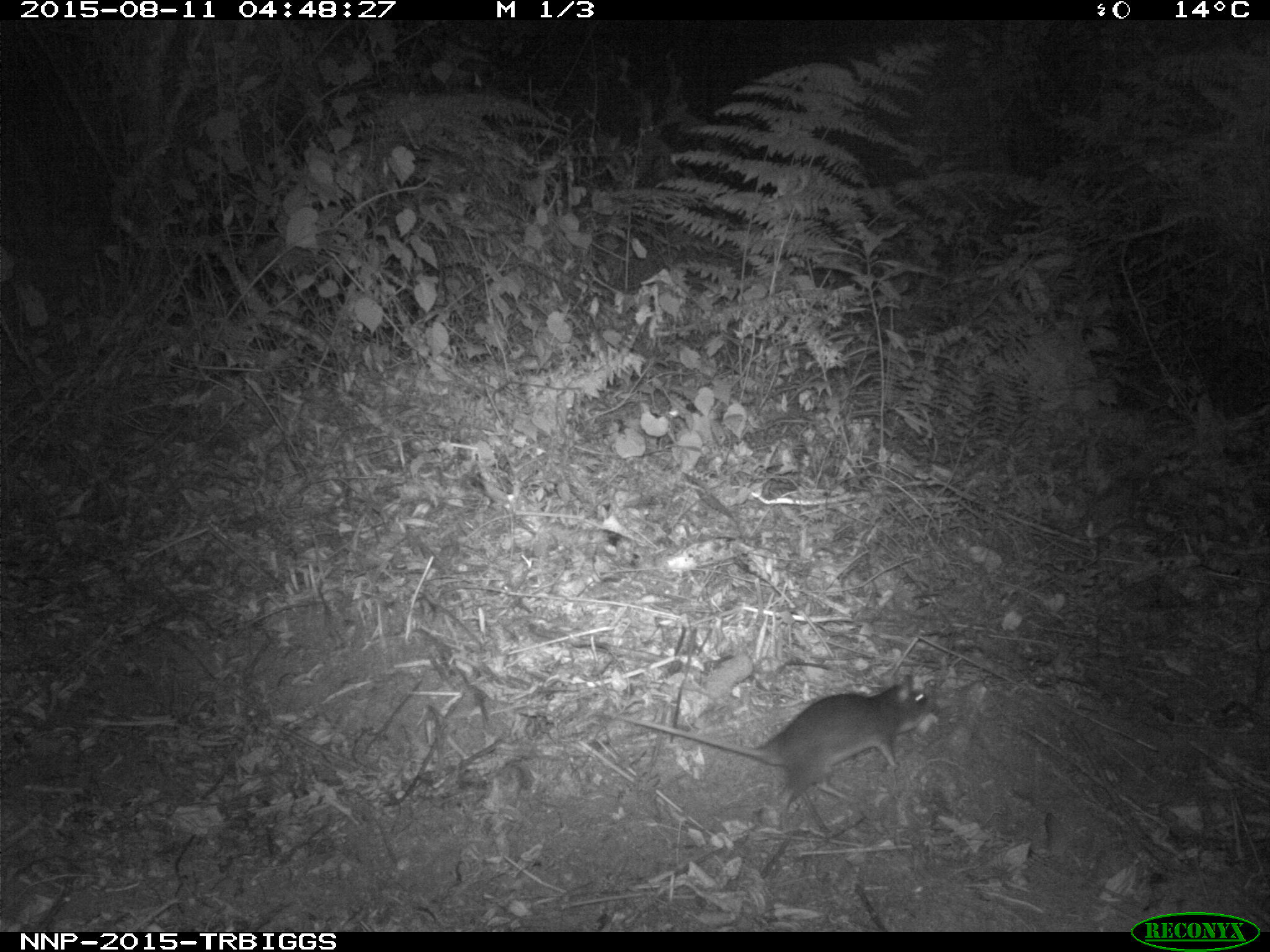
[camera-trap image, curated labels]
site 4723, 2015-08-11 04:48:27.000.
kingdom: Animalia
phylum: Chordata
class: Mammalia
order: Rodentia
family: Nesomyidae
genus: Cricetomys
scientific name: Cricetomys gambianus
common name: african giant pouched rat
Cricetomys gambianus (african giant pouched rat), count 1.